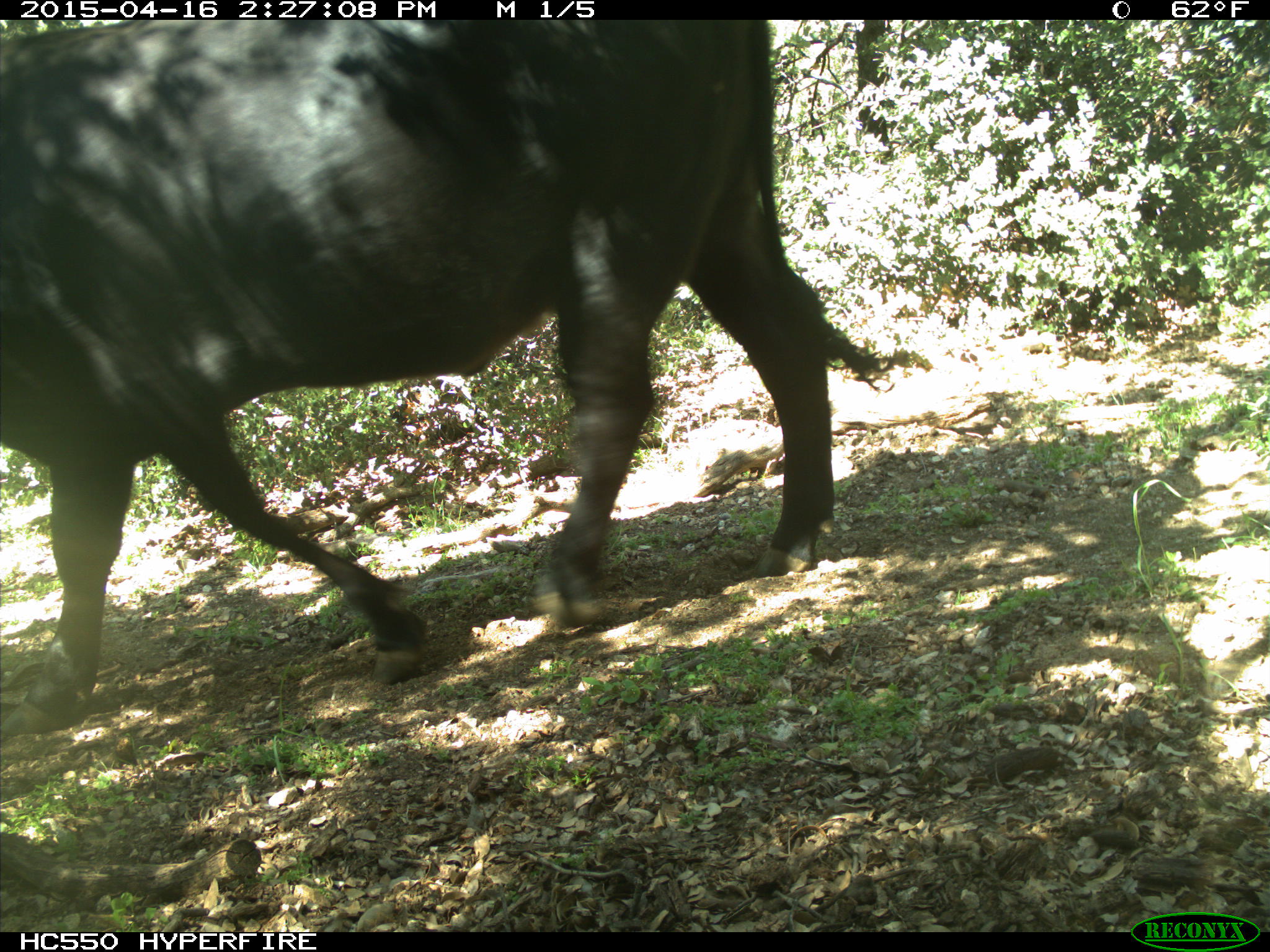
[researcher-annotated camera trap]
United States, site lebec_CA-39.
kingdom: Animalia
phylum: Chordata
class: Mammalia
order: Artiodactyla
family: Bovidae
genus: Bos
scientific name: Bos taurus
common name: domestic cow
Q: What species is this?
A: Bos taurus (domestic cow).